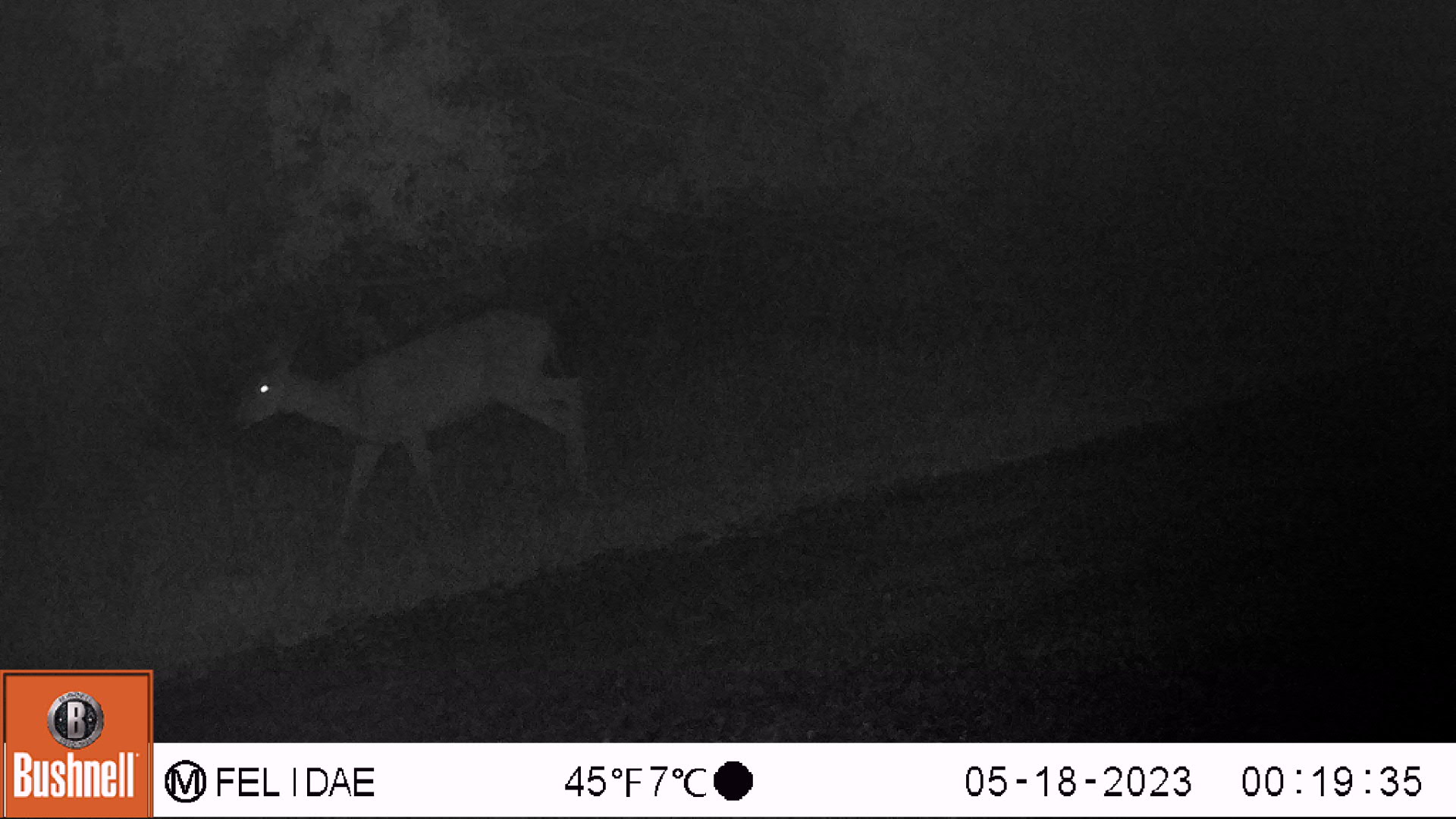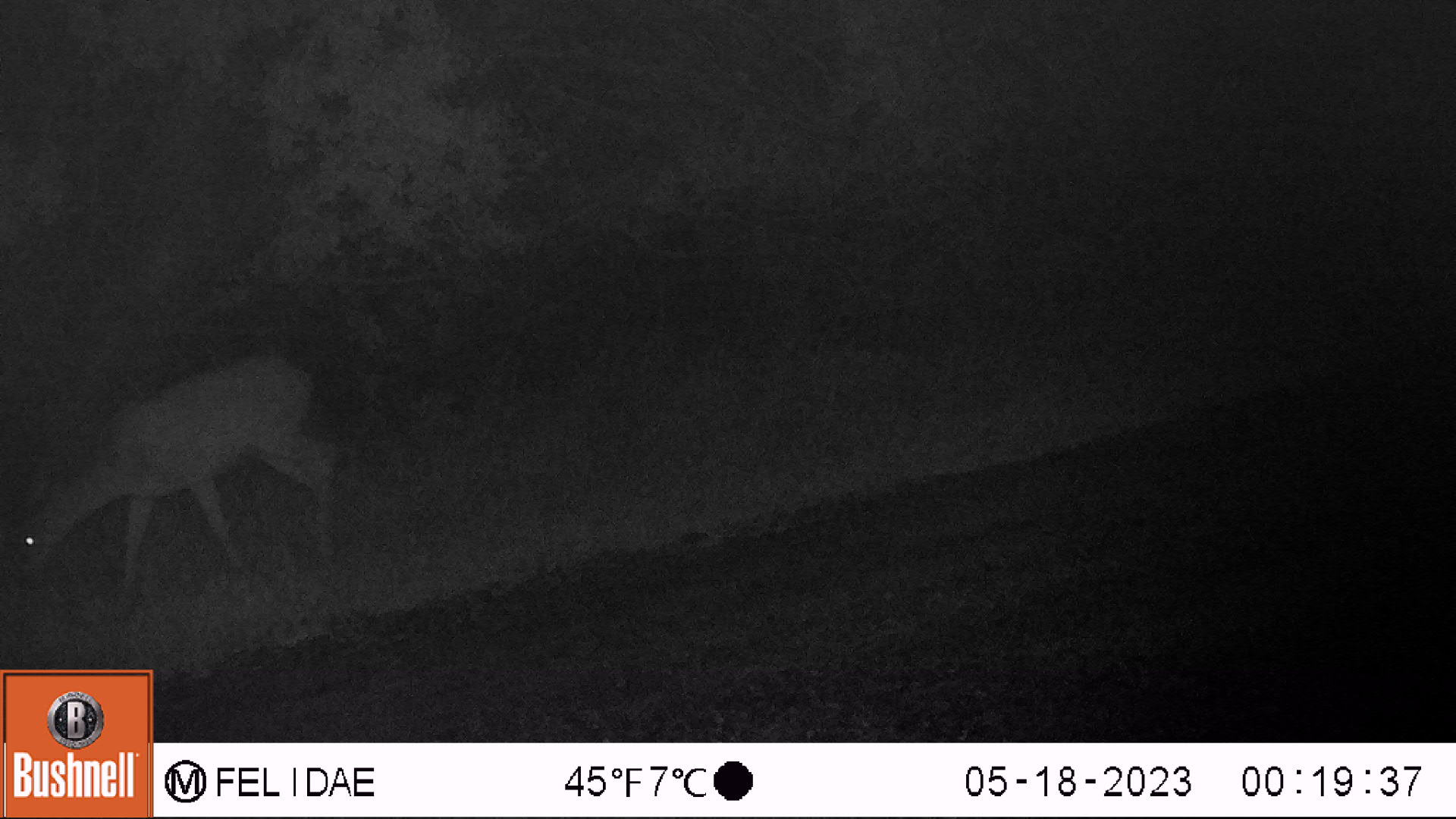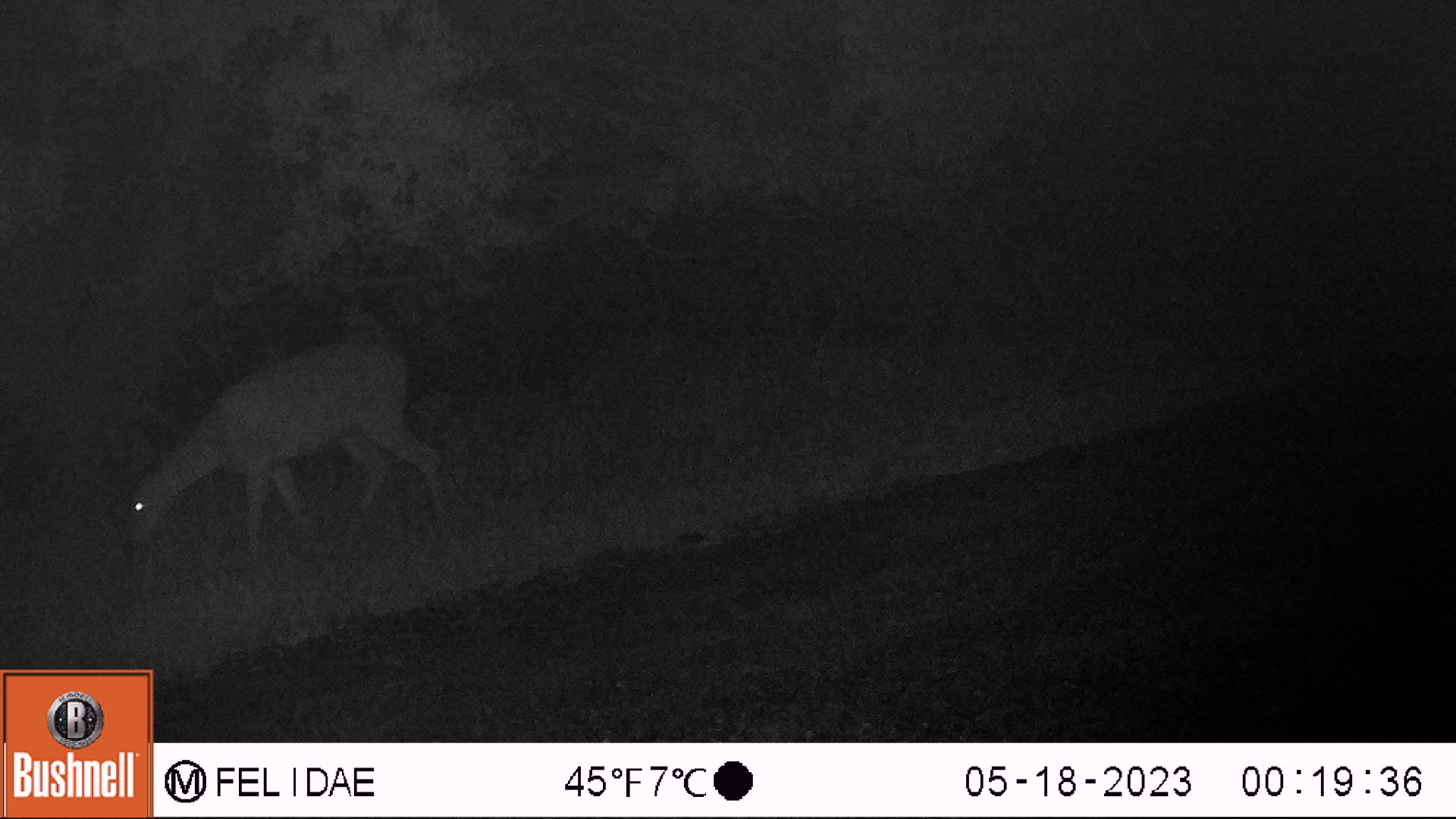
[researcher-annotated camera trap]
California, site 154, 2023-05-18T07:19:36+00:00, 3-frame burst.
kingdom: Animalia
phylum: Chordata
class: Mammalia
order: Artiodactyla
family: Cervidae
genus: Odocoileus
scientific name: Odocoileus hemionus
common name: mule deer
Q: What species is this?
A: Mule deer (Odocoileus hemionus).